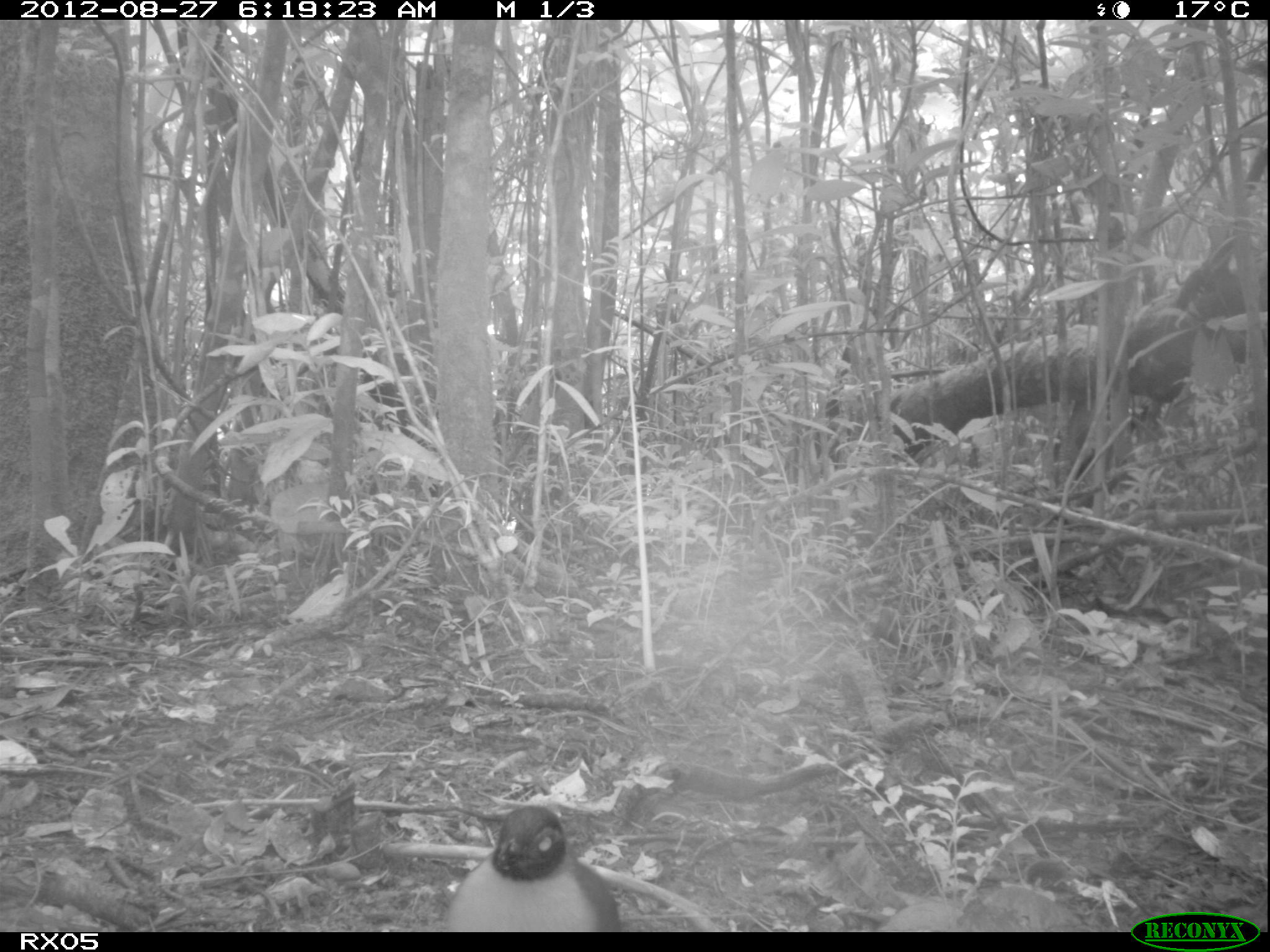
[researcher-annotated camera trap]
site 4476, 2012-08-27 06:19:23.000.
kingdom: Animalia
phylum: Chordata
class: Aves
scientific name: Aves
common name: bird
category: unknown bird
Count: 1.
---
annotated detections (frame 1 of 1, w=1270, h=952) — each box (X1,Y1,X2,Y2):
unknown bird: (443,805,621,932)